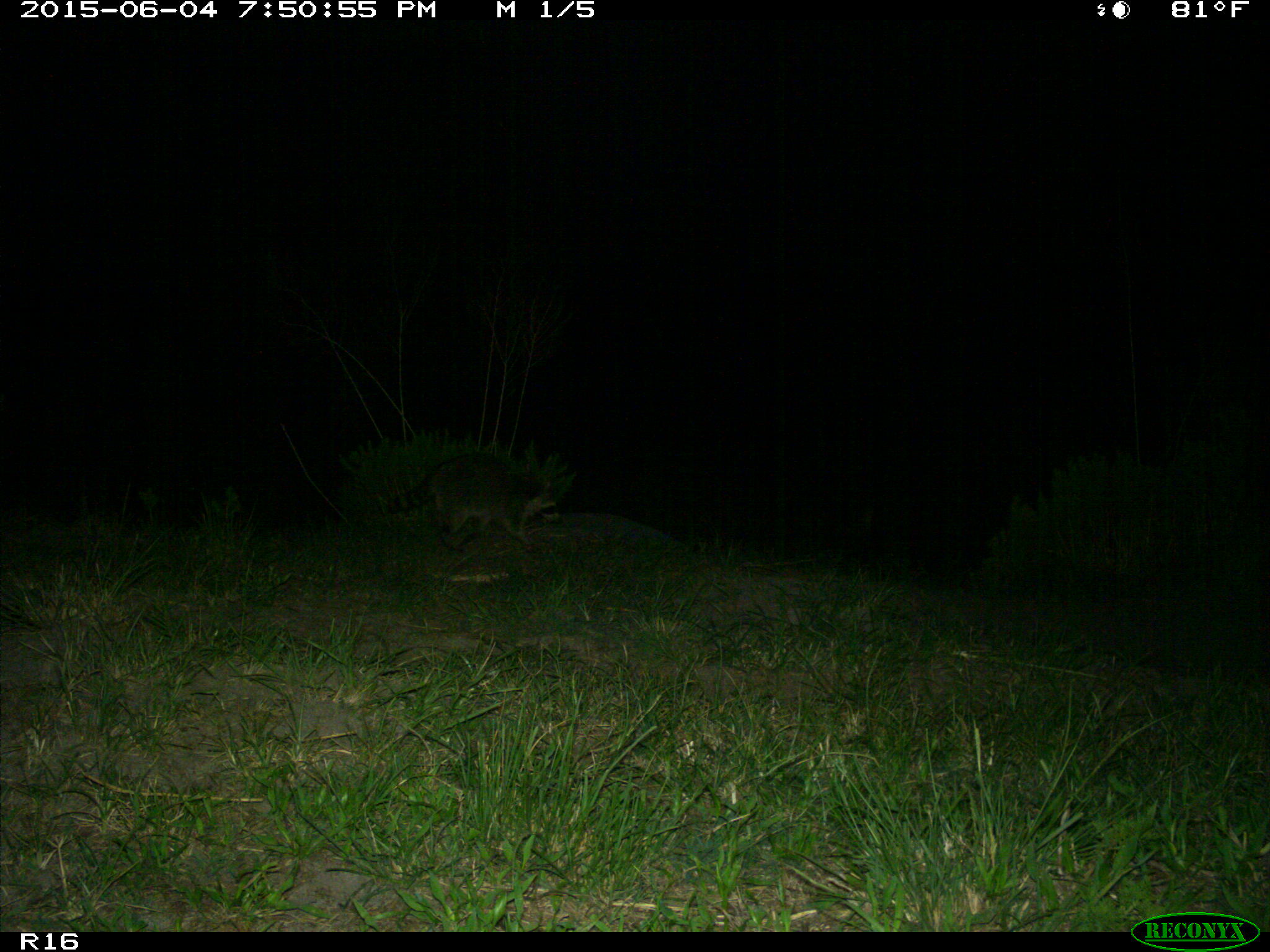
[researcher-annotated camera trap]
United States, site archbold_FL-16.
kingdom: Animalia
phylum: Chordata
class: Mammalia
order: Carnivora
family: Procyonidae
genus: Procyon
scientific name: Procyon lotor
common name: common raccoon